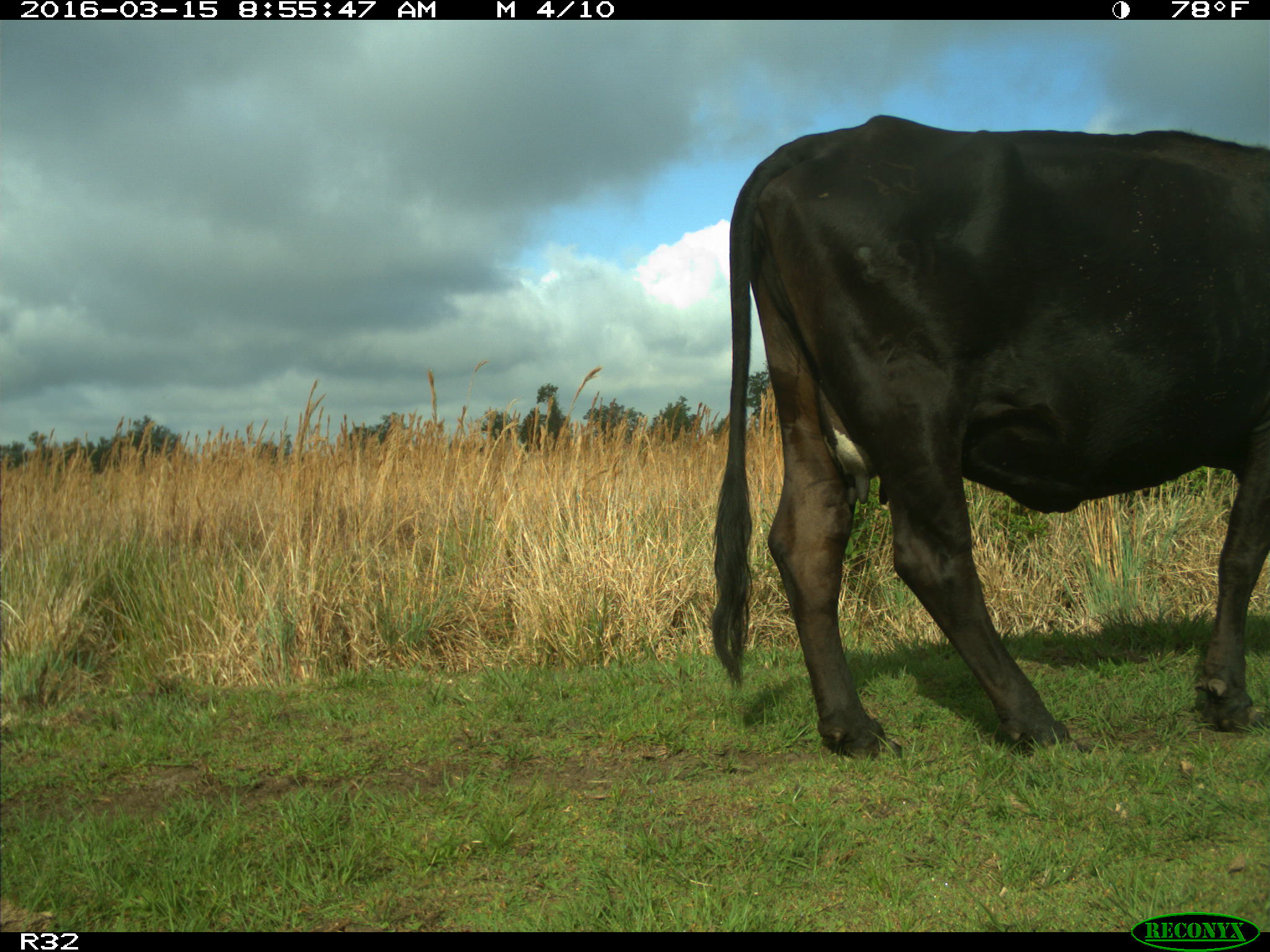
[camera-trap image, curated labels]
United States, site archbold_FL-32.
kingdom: Animalia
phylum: Chordata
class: Mammalia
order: Artiodactyla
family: Bovidae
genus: Bos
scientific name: Bos taurus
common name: domestic cow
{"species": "Bos taurus (domestic cow)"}